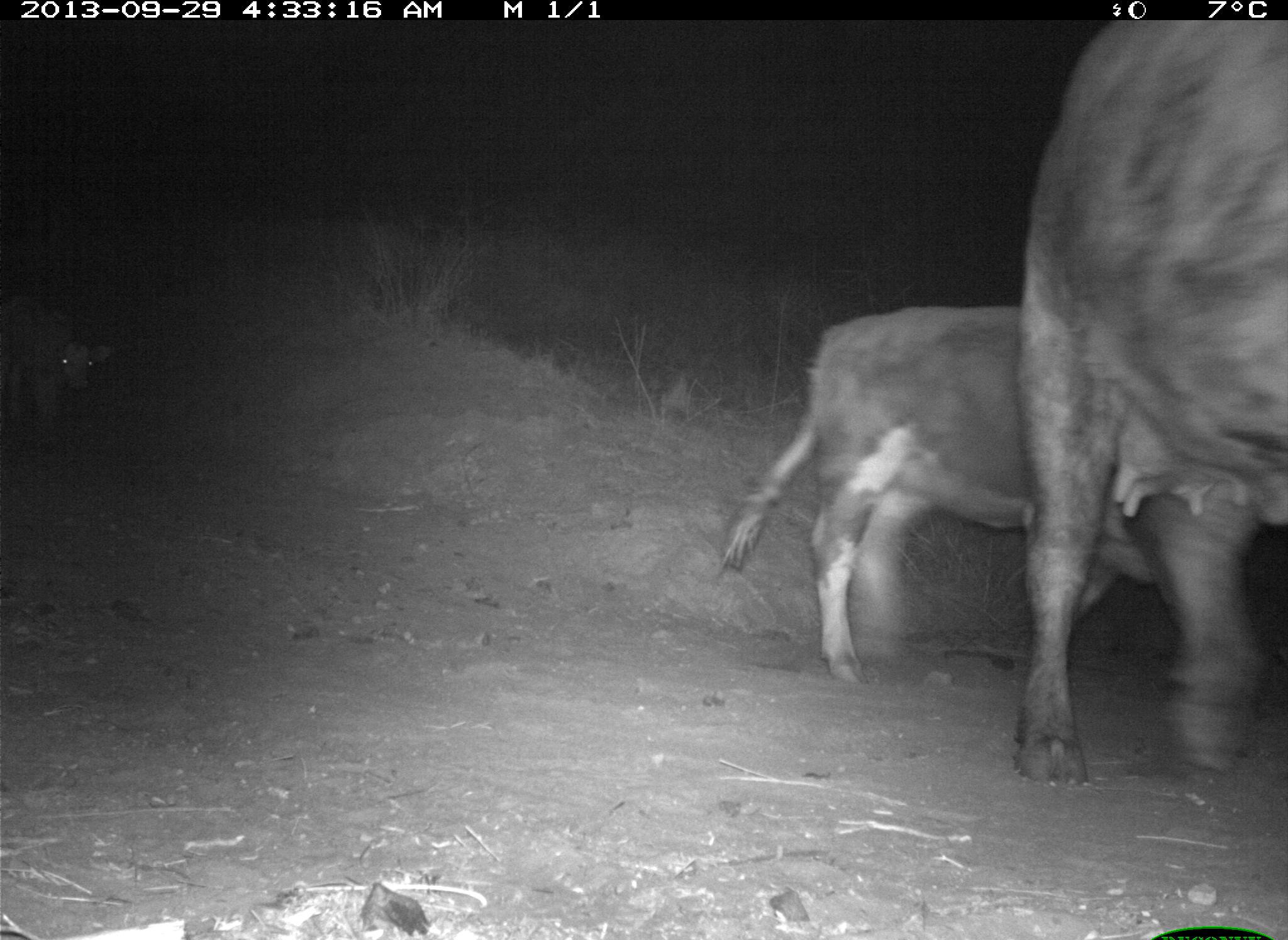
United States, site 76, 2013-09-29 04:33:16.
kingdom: Animalia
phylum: Chordata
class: Mammalia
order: Artiodactyla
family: Bovidae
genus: Bos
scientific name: Bos taurus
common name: cow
Cow (Bos taurus).